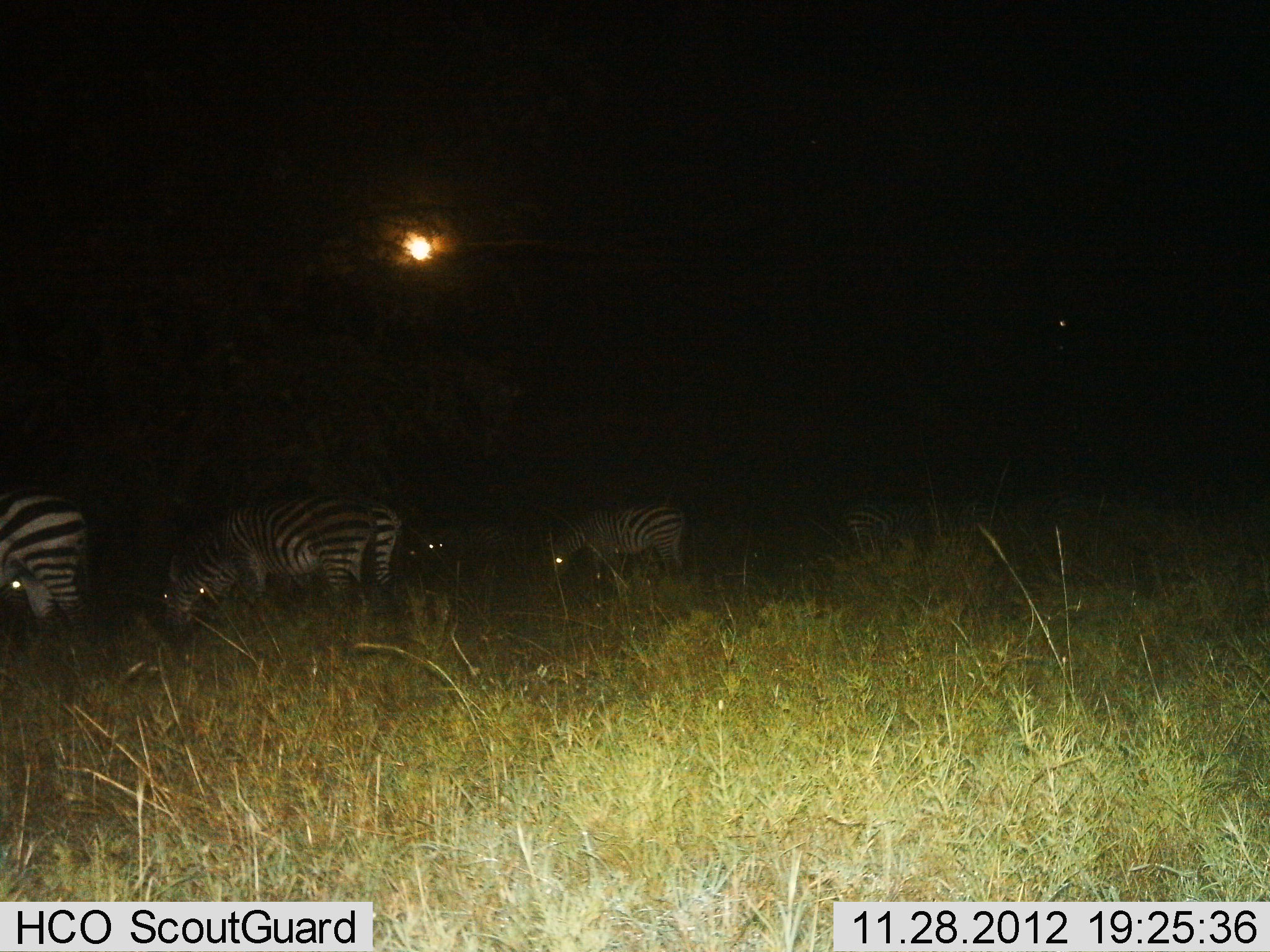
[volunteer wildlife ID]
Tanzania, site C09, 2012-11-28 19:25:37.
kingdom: Animalia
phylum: Chordata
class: Mammalia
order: Perissodactyla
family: Equidae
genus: Equus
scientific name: Equus quagga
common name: plains zebra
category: zebra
Zebra (plains zebra) (Equus quagga), count 6. Behavior (volunteer vote fractions): standing 70%, resting 0%, moving 0%, interacting 0%. Young present (vote fraction): 0%. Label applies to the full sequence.